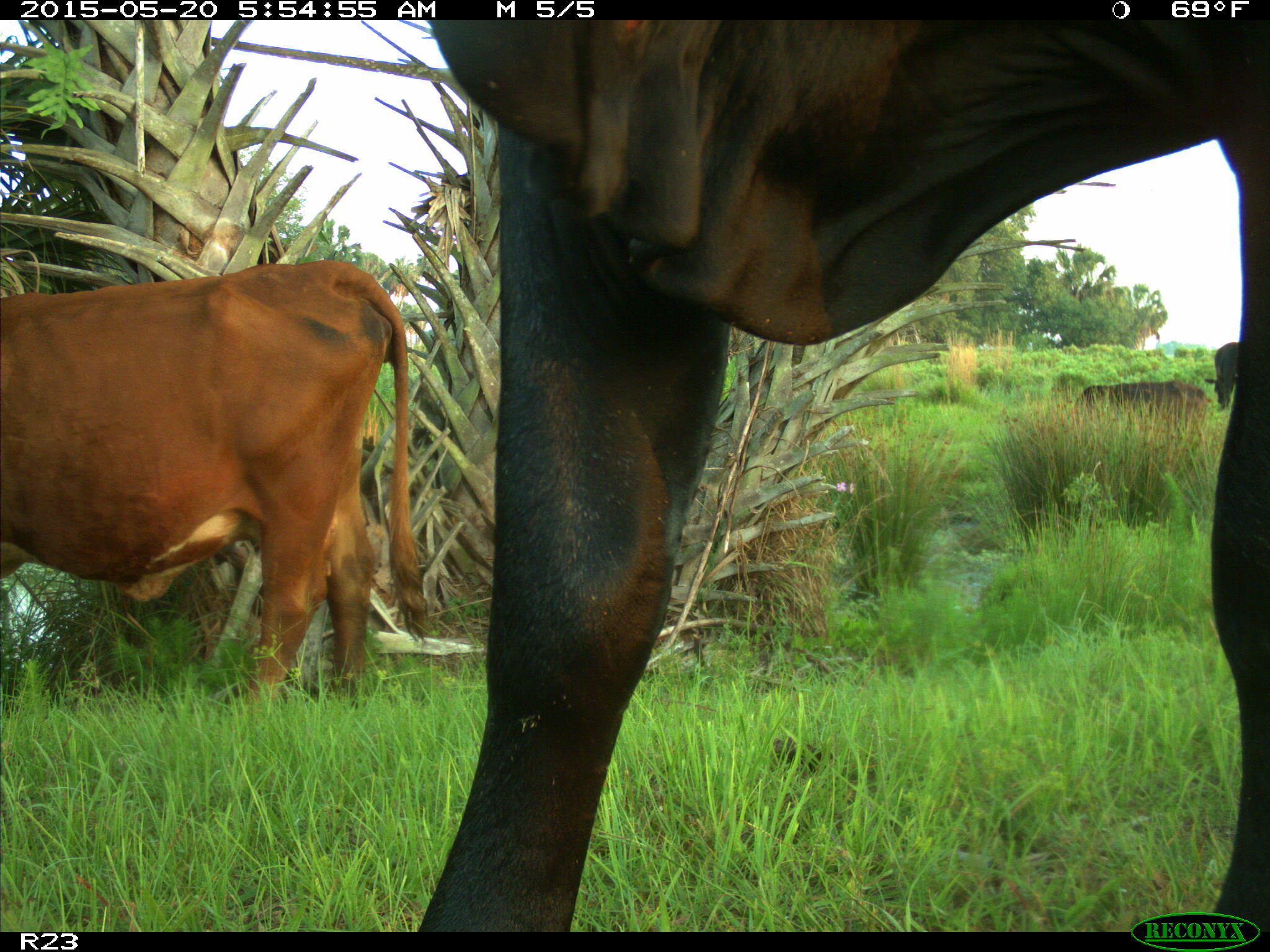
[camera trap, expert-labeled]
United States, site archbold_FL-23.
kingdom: Animalia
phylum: Chordata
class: Mammalia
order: Artiodactyla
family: Bovidae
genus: Bos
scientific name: Bos taurus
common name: domestic cow